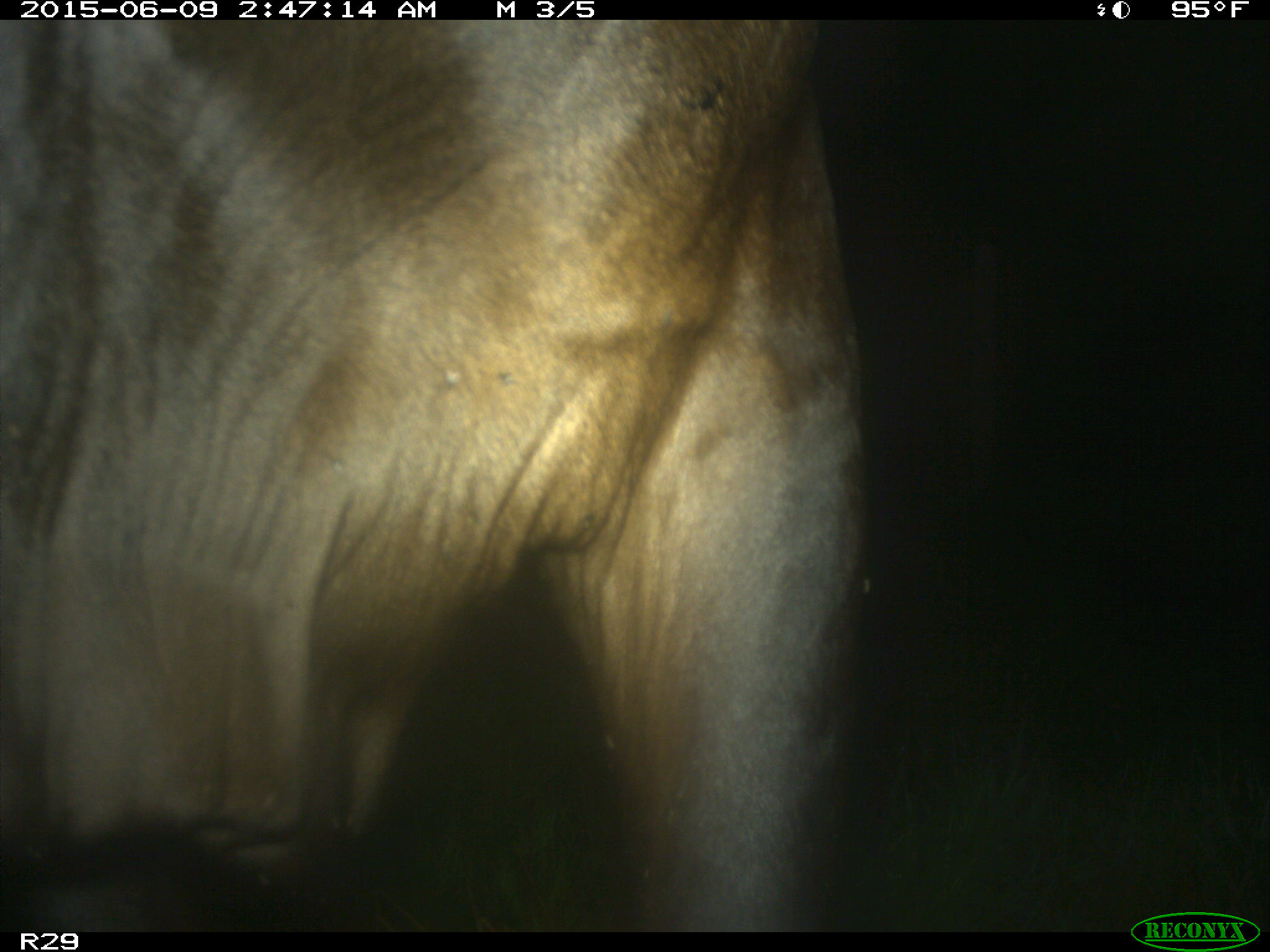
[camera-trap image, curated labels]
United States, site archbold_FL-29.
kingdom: Animalia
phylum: Chordata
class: Mammalia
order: Artiodactyla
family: Bovidae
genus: Bos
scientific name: Bos taurus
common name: domestic cow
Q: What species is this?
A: Bos taurus (domestic cow).